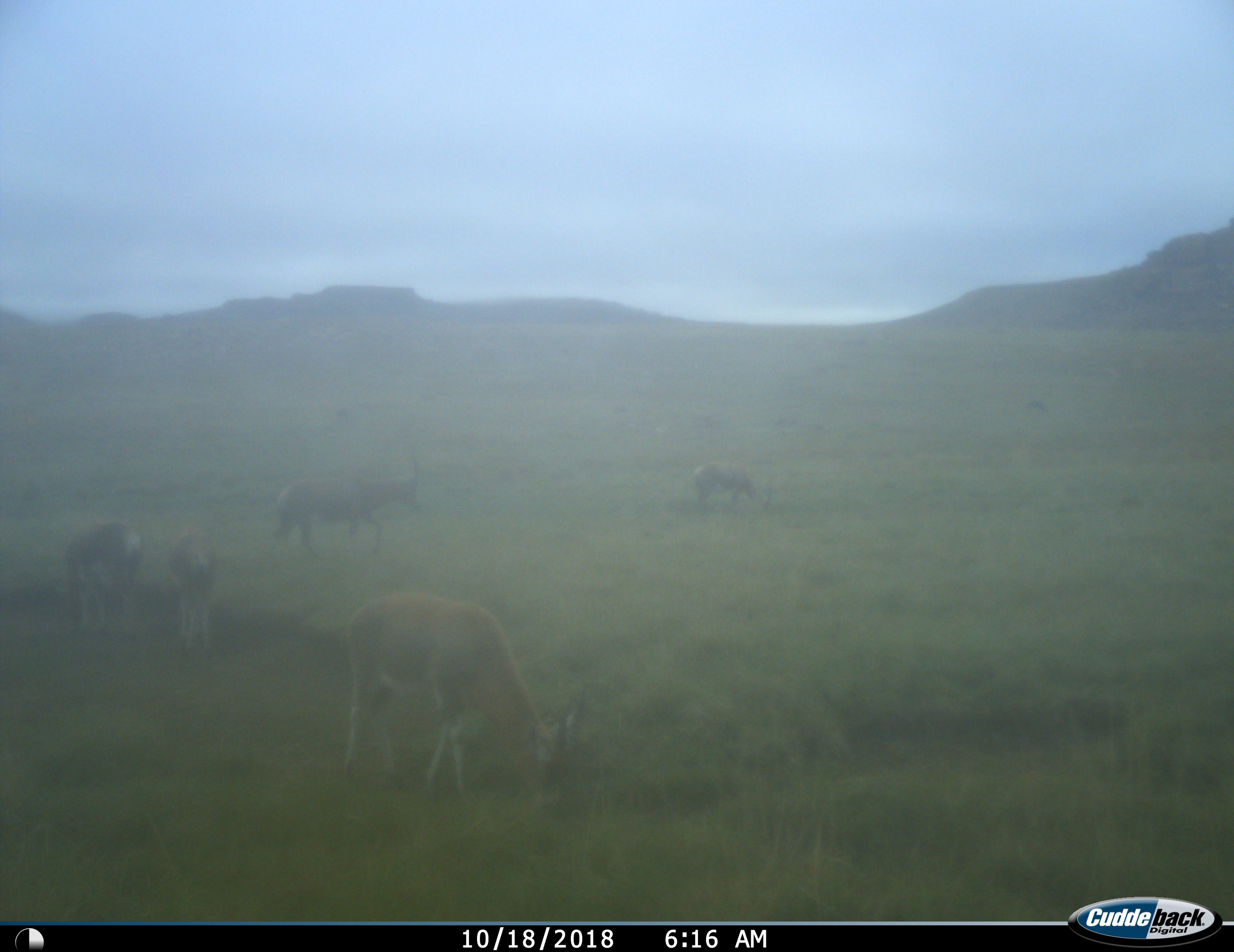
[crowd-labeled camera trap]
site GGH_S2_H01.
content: unidentified animal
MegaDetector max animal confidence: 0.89